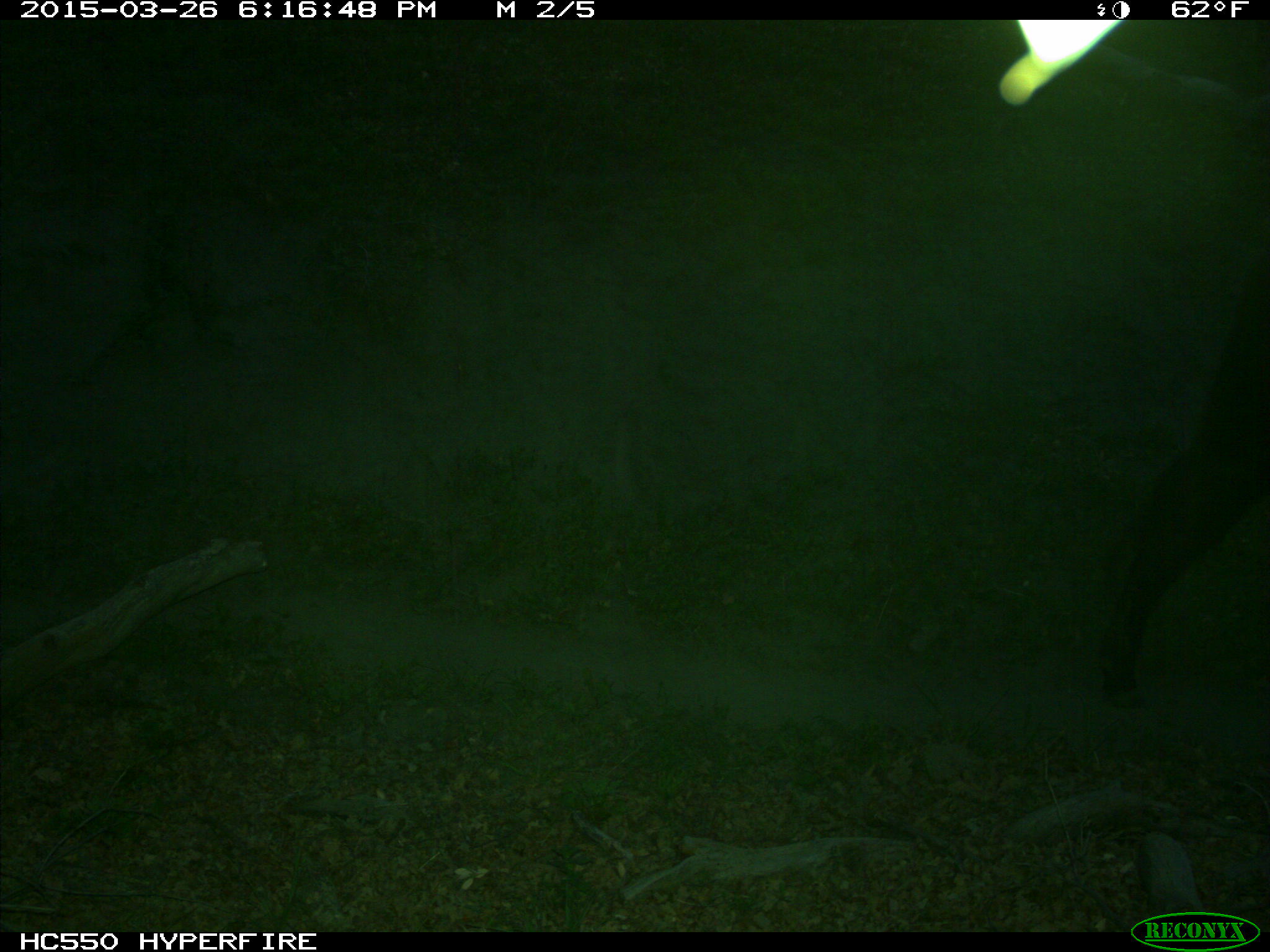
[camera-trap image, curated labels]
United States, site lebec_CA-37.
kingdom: Animalia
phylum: Chordata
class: Mammalia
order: Artiodactyla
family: Bovidae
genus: Bos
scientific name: Bos taurus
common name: domestic cow